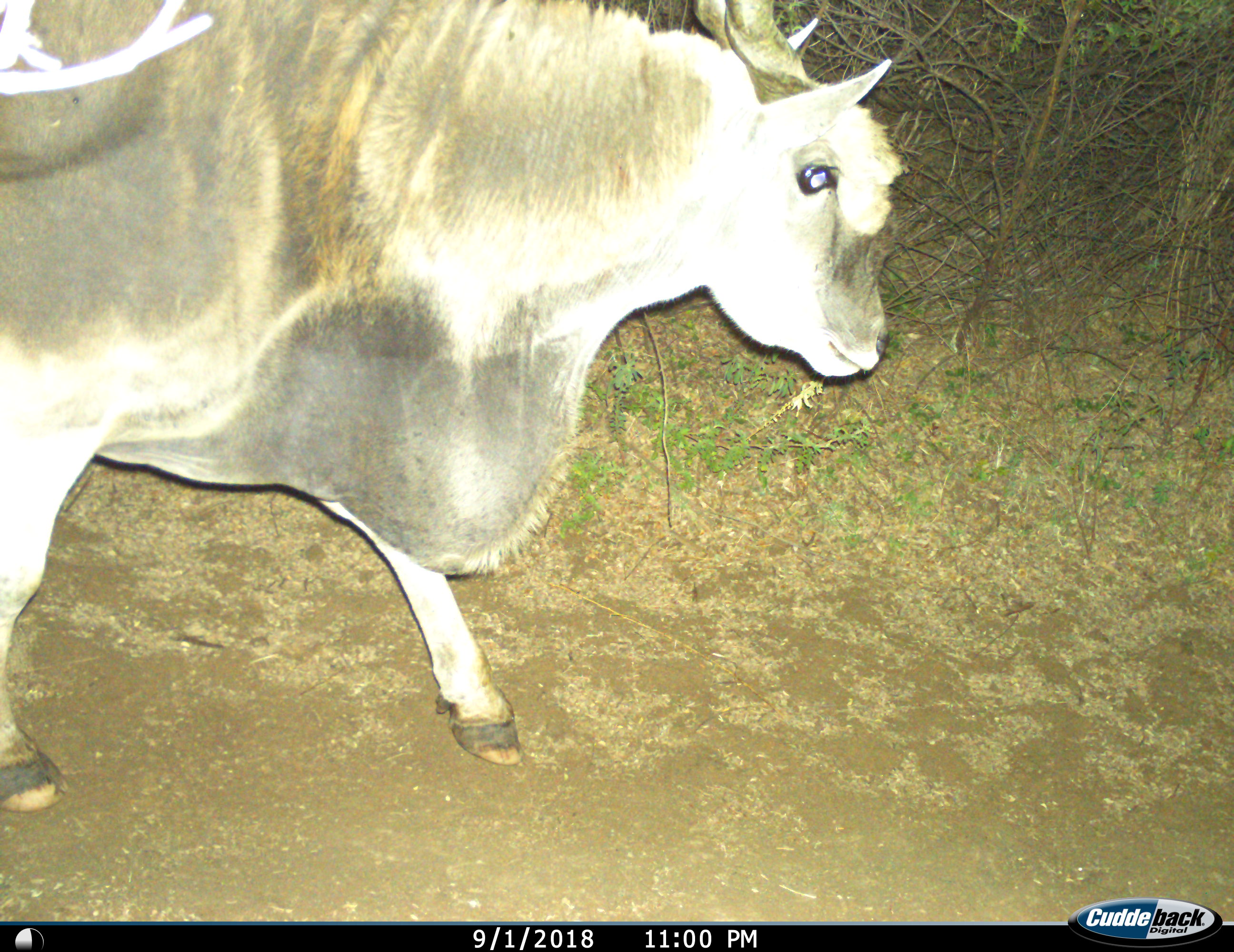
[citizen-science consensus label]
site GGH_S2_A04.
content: unidentified animal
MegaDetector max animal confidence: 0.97